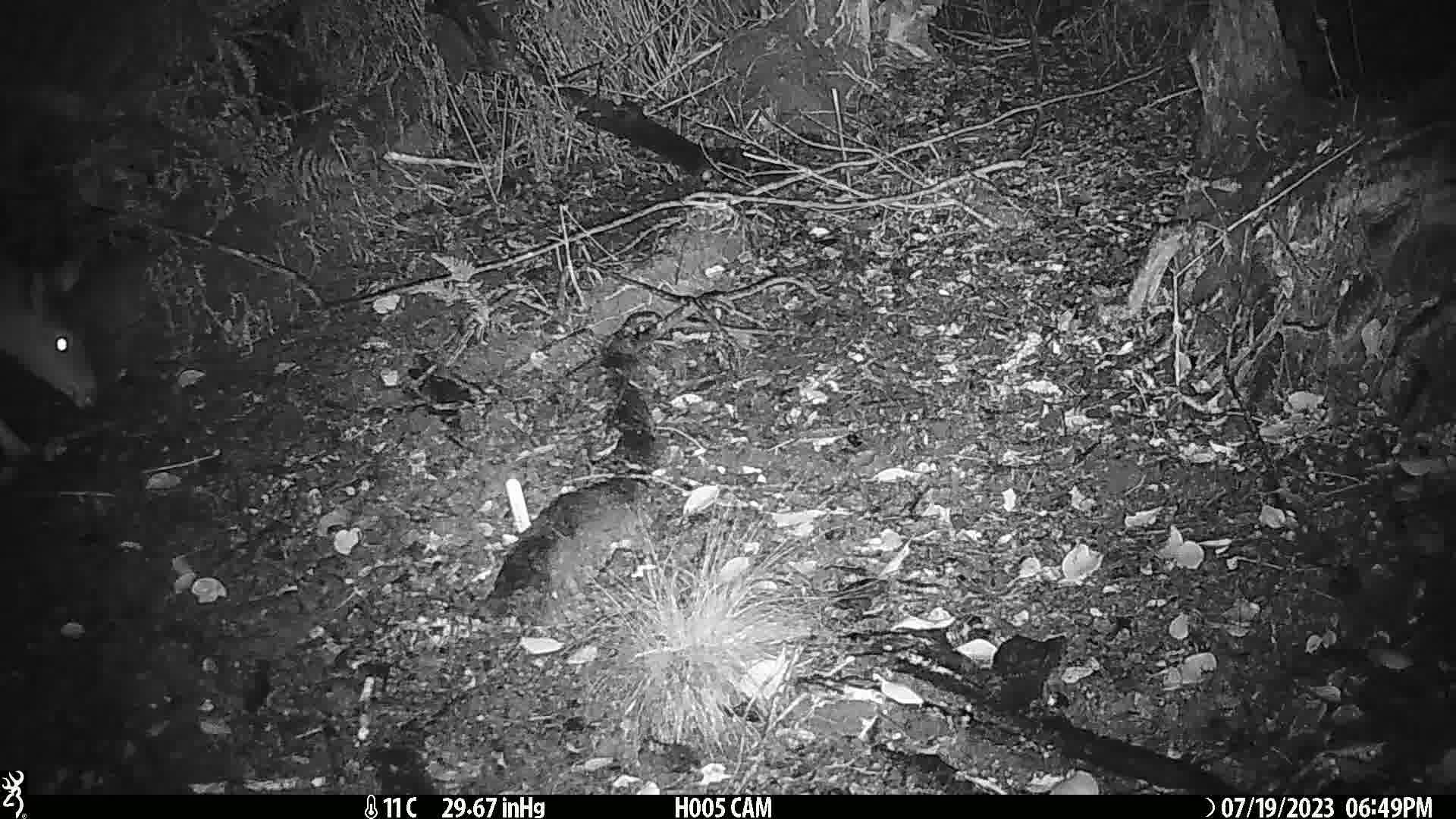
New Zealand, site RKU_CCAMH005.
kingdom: Animalia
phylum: Chordata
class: Mammalia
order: Artiodactyla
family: Cervidae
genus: Odocoileus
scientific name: Odocoileus virginianus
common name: white-tailed deer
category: white tailed deer